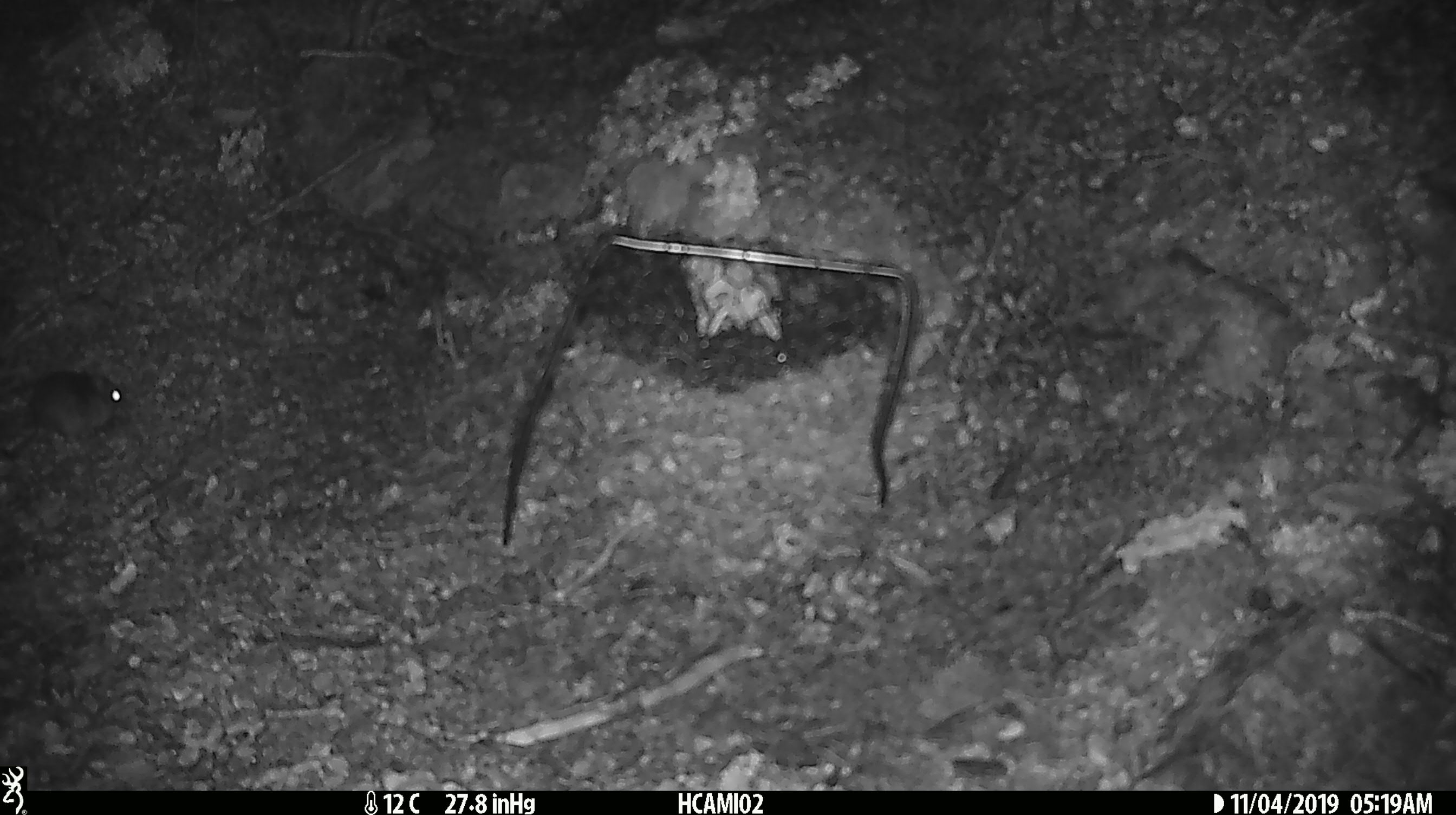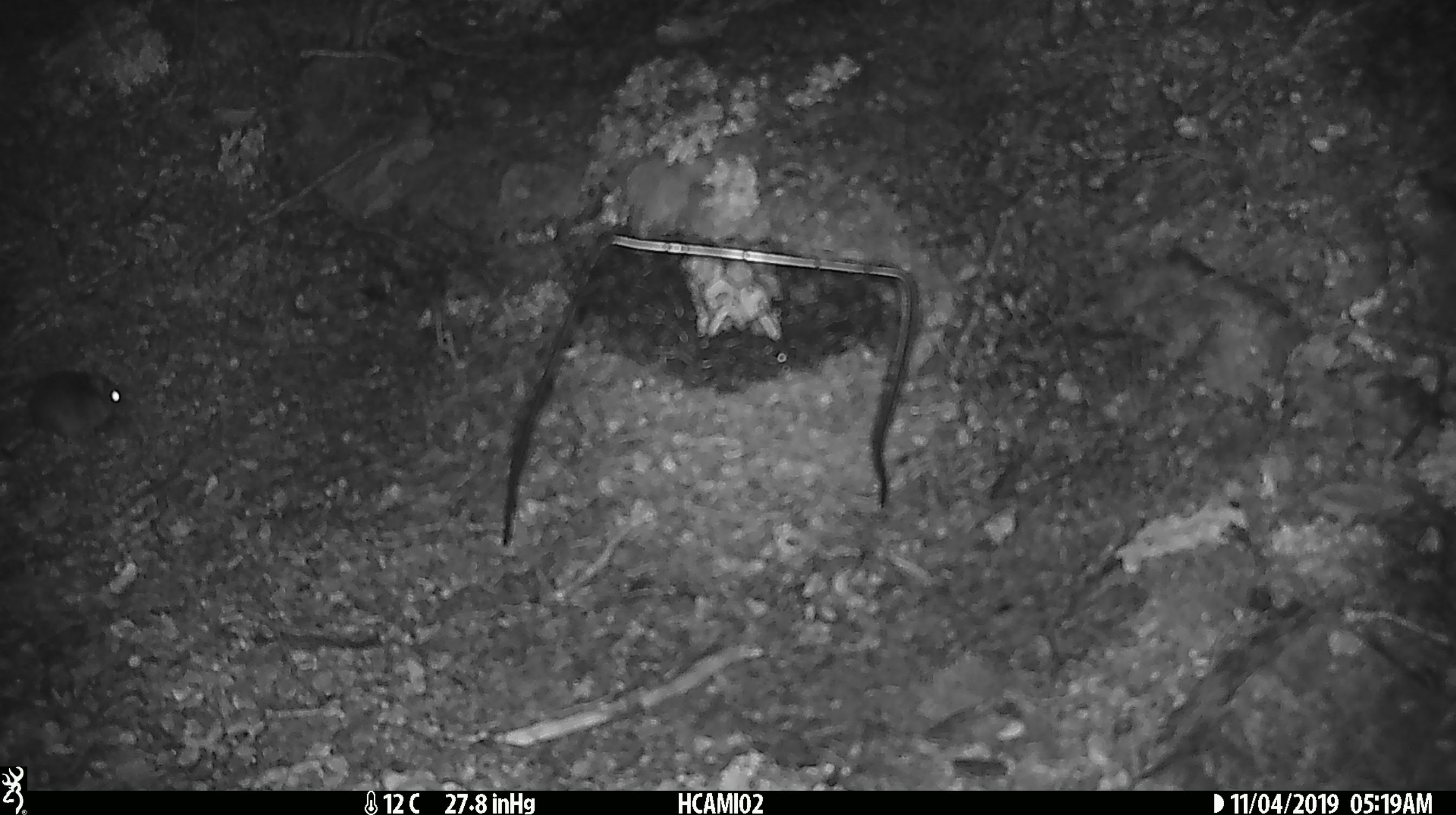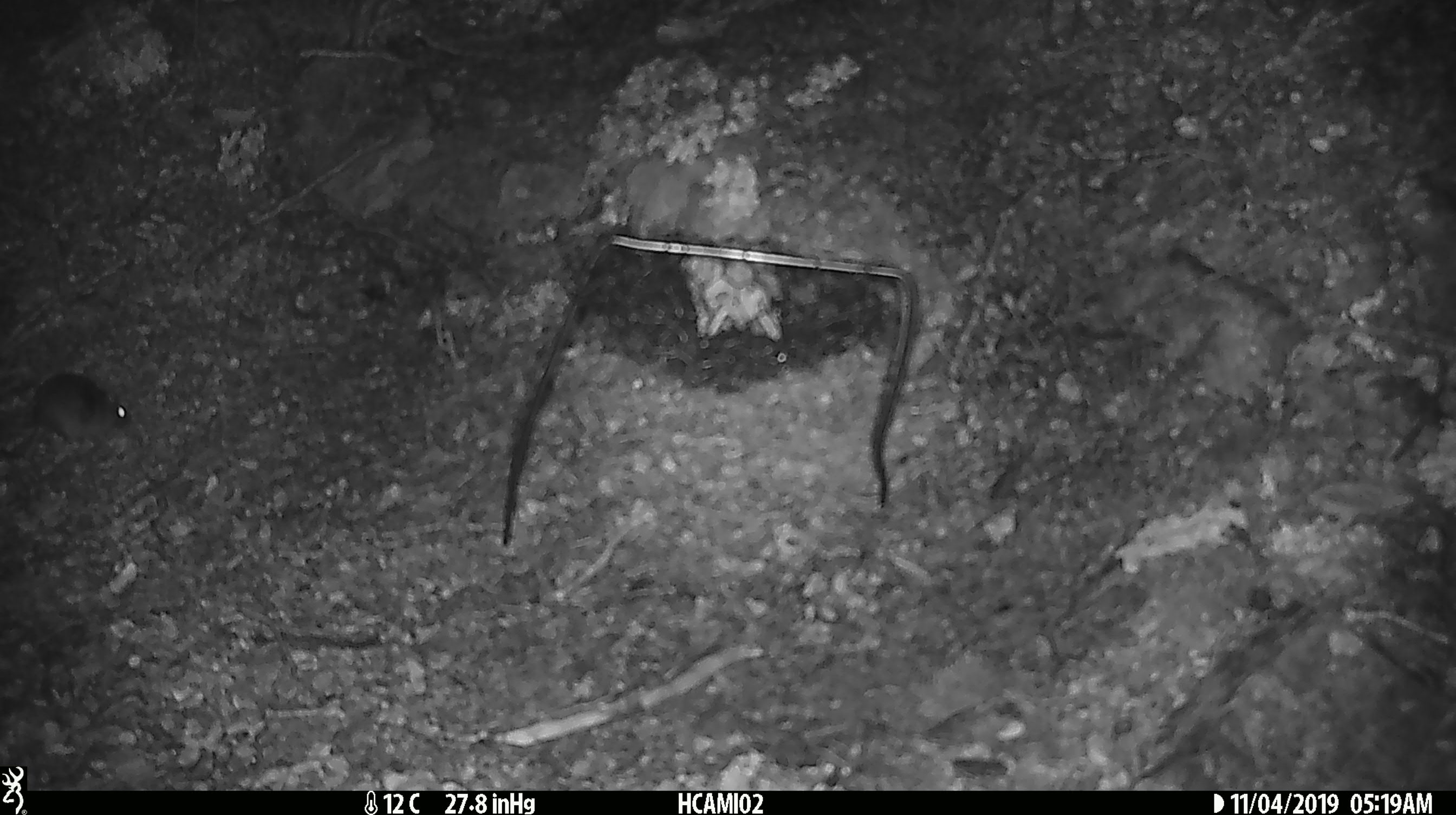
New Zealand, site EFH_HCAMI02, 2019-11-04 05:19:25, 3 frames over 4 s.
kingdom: Animalia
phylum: Chordata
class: Mammalia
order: Rodentia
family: Muridae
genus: Mus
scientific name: Mus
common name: mouse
Mouse (Mus).